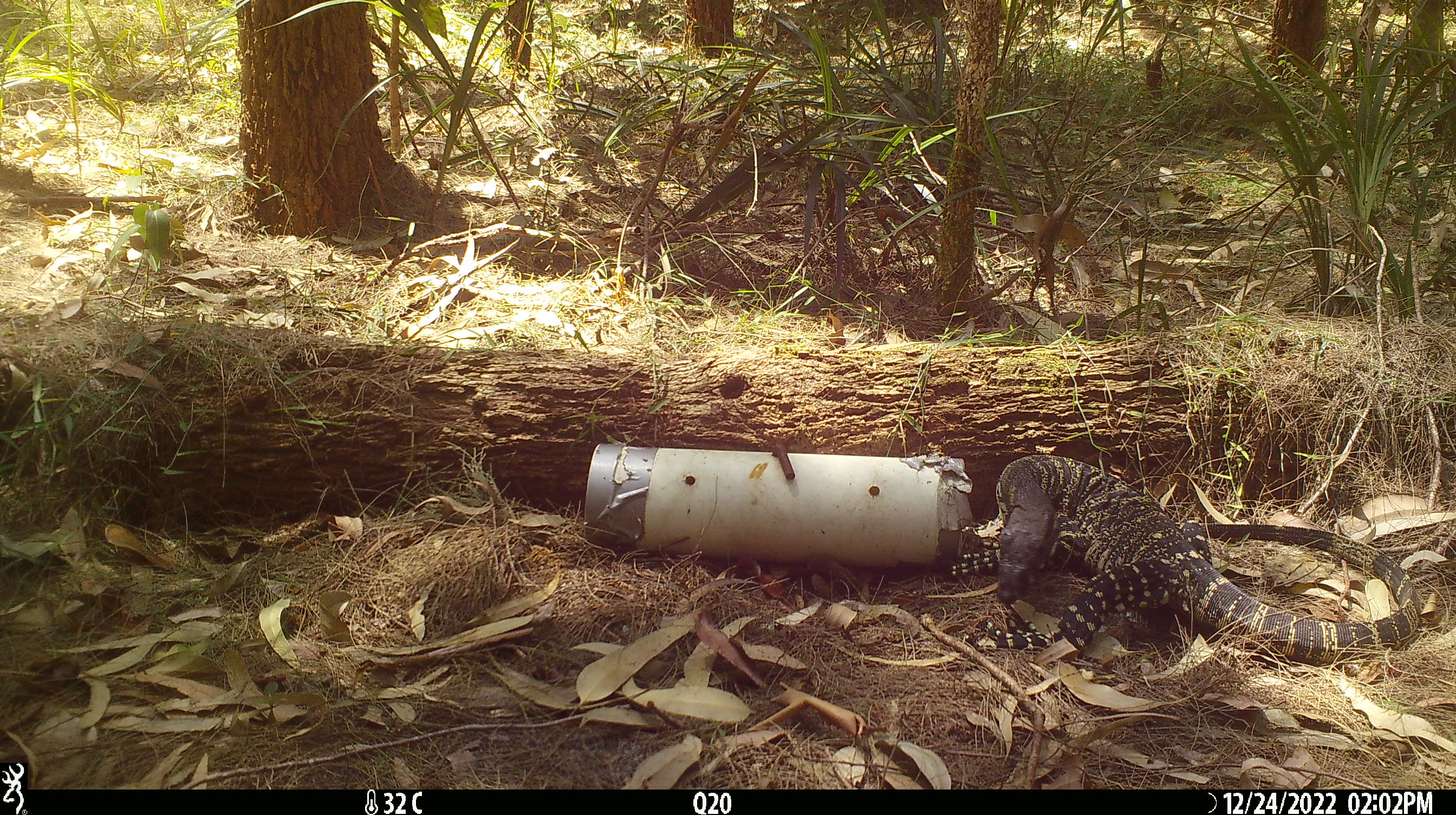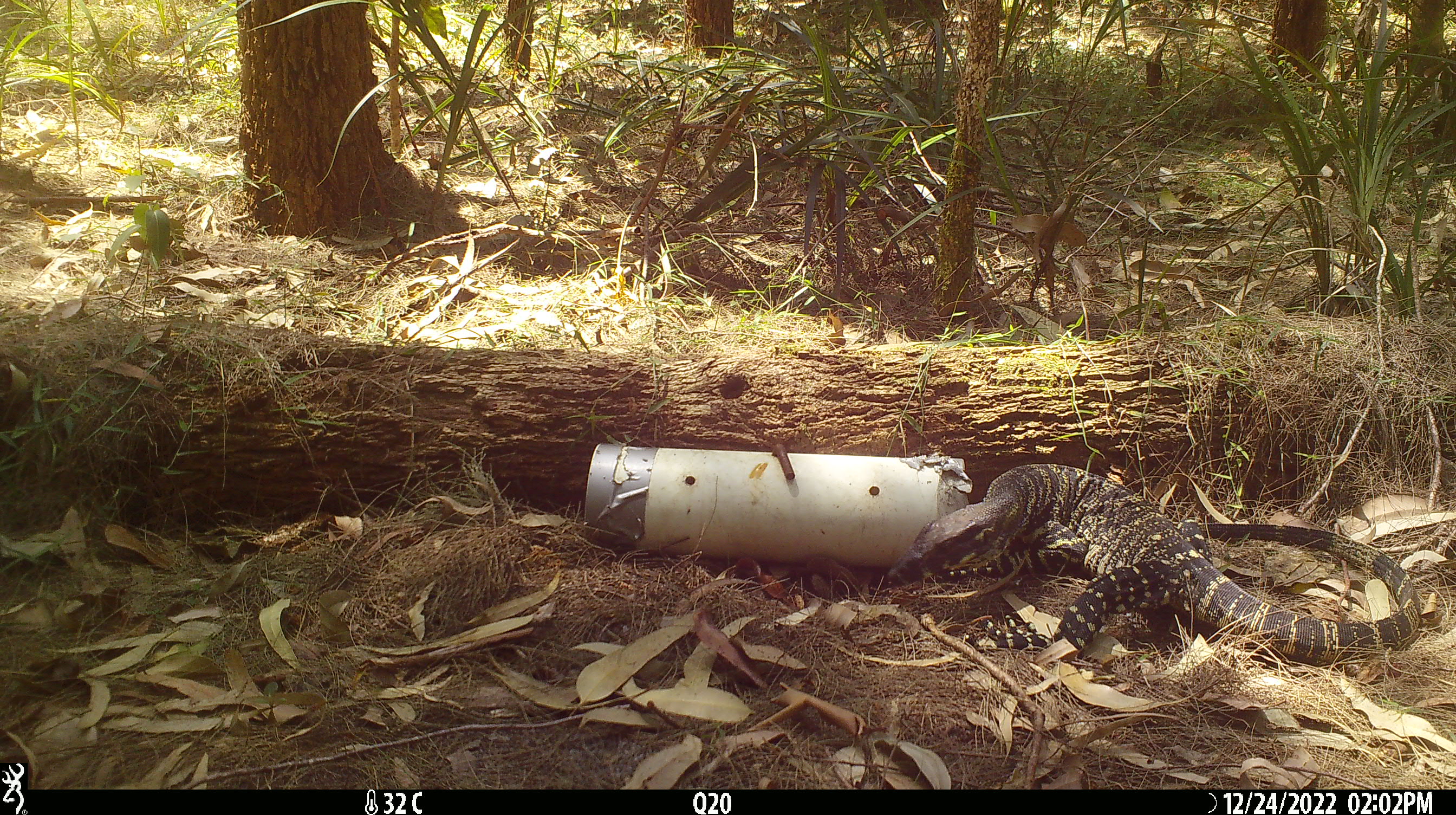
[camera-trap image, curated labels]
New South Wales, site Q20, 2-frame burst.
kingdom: Animalia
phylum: Chordata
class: Reptilia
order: Squamata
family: Varanidae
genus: Varanus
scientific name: Varanus varius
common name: lace monitor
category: goanna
Goanna (lace monitor) (Varanus varius).